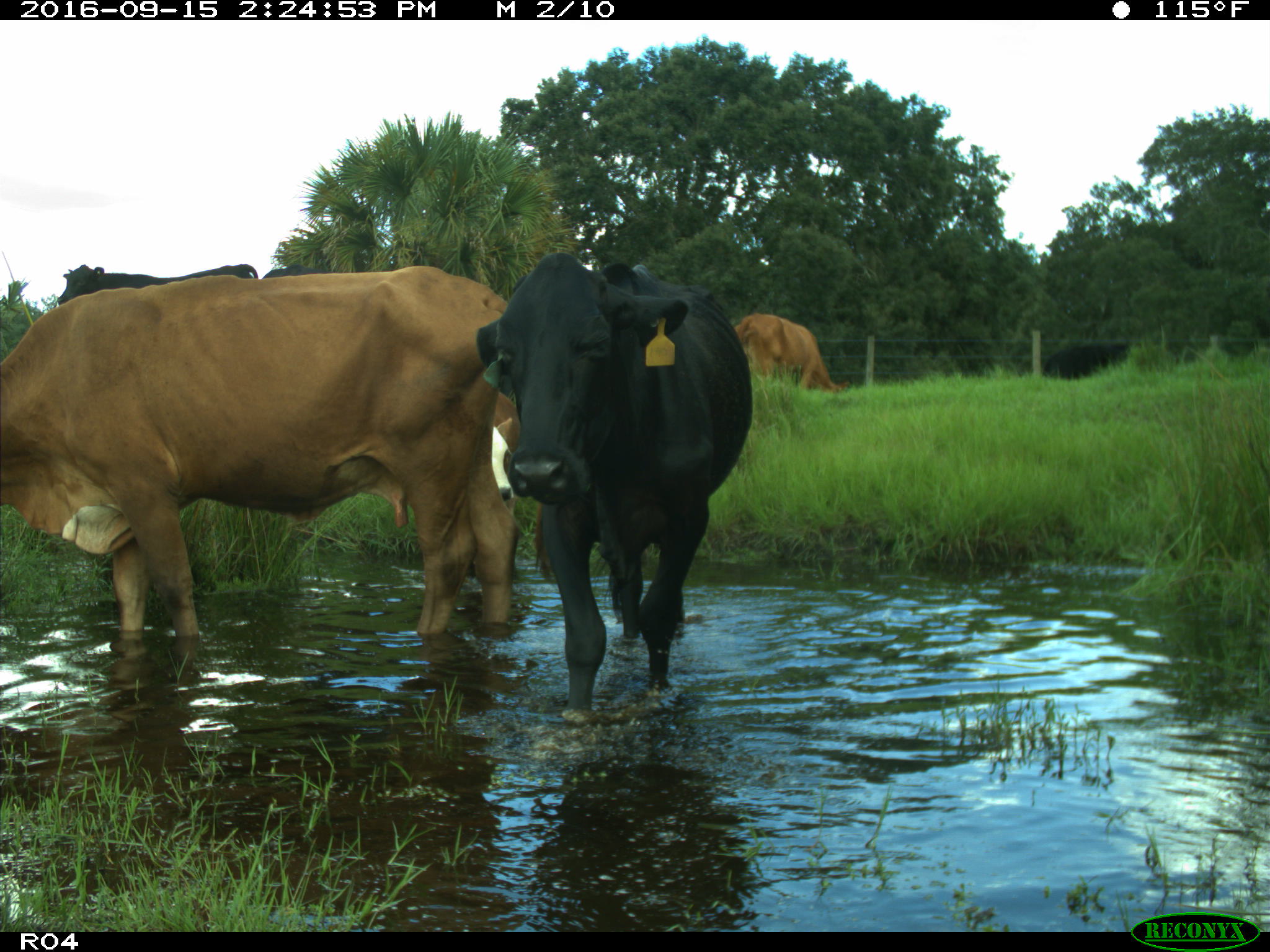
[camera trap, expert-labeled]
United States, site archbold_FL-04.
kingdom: Animalia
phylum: Chordata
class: Mammalia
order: Artiodactyla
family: Bovidae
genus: Bos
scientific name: Bos taurus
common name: domestic cow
Bos taurus (domestic cow).